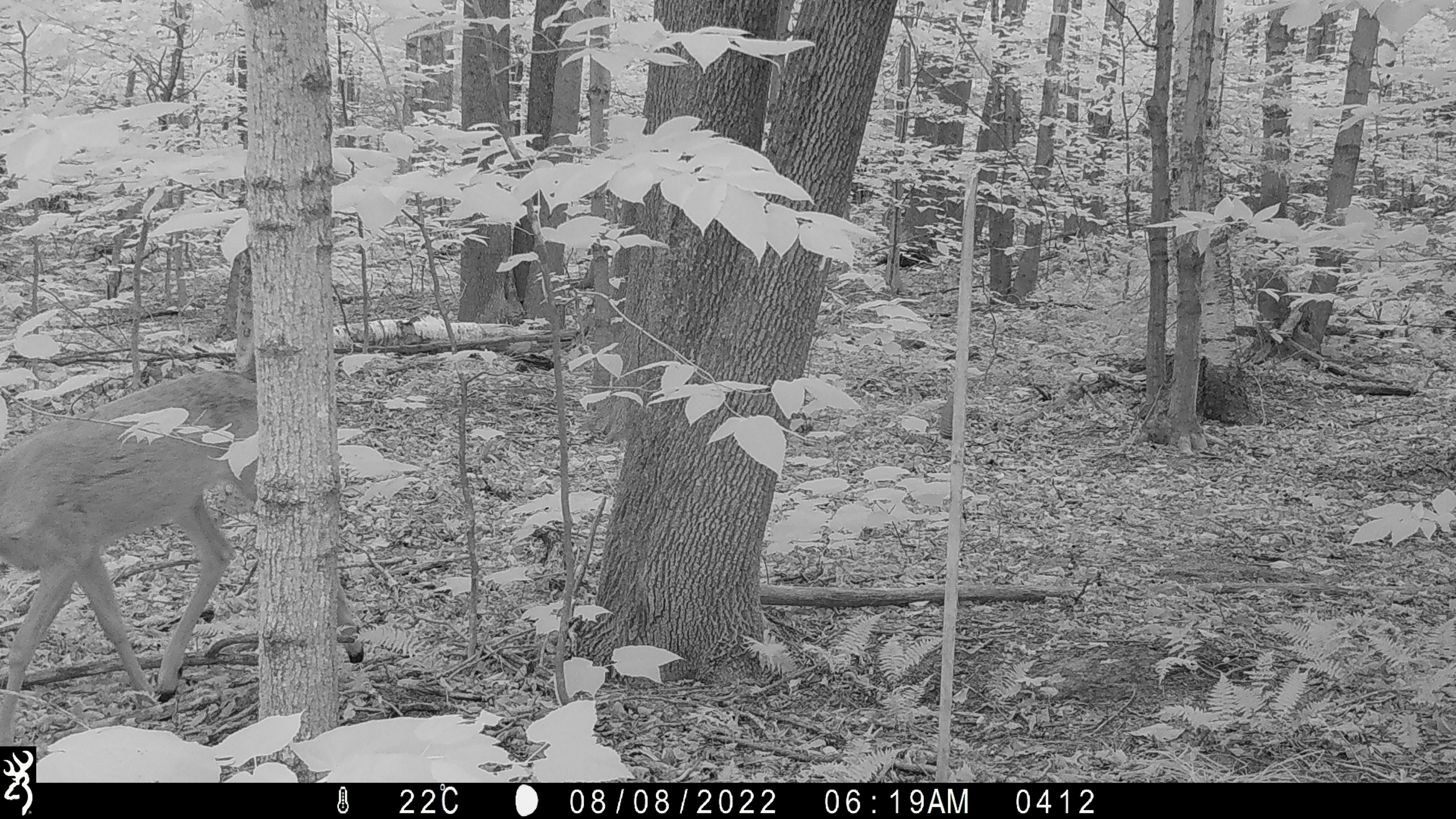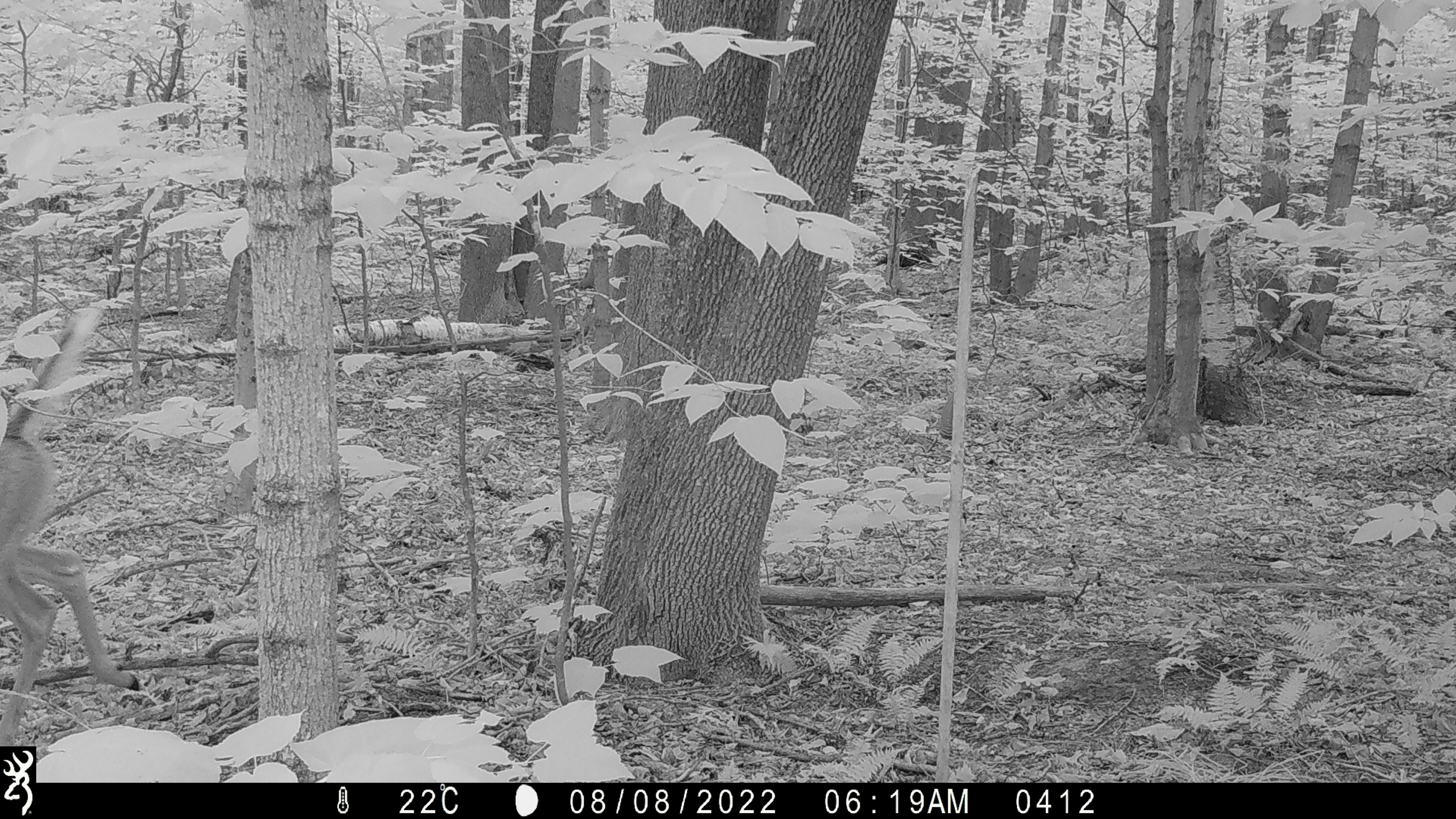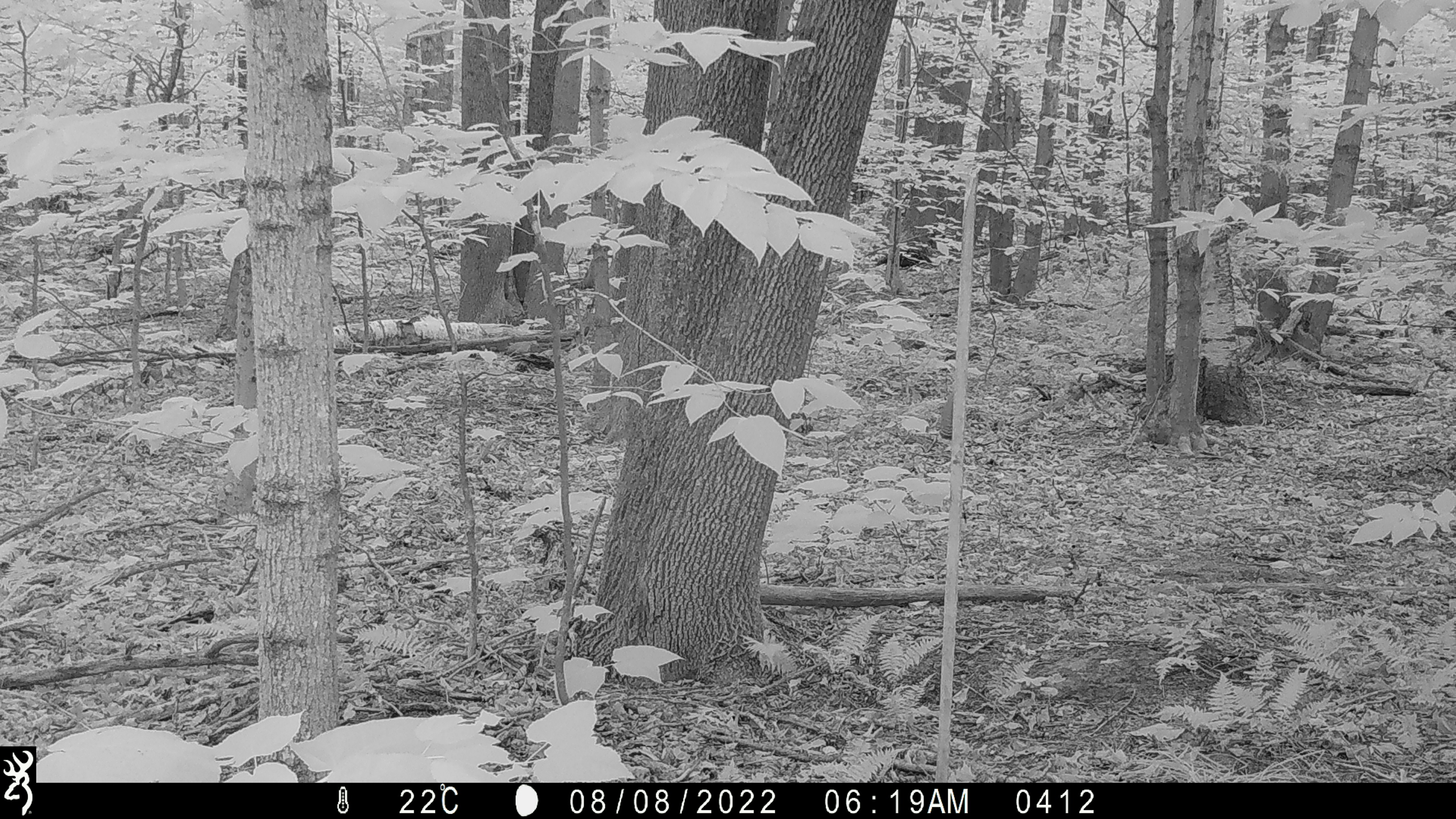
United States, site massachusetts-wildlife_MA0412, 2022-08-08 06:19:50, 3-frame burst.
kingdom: Animalia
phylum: Chordata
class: Mammalia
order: Artiodactyla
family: Cervidae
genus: Odocoileus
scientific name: Odocoileus virginianus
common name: white-tailed deer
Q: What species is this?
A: White-tailed deer (Odocoileus virginianus).